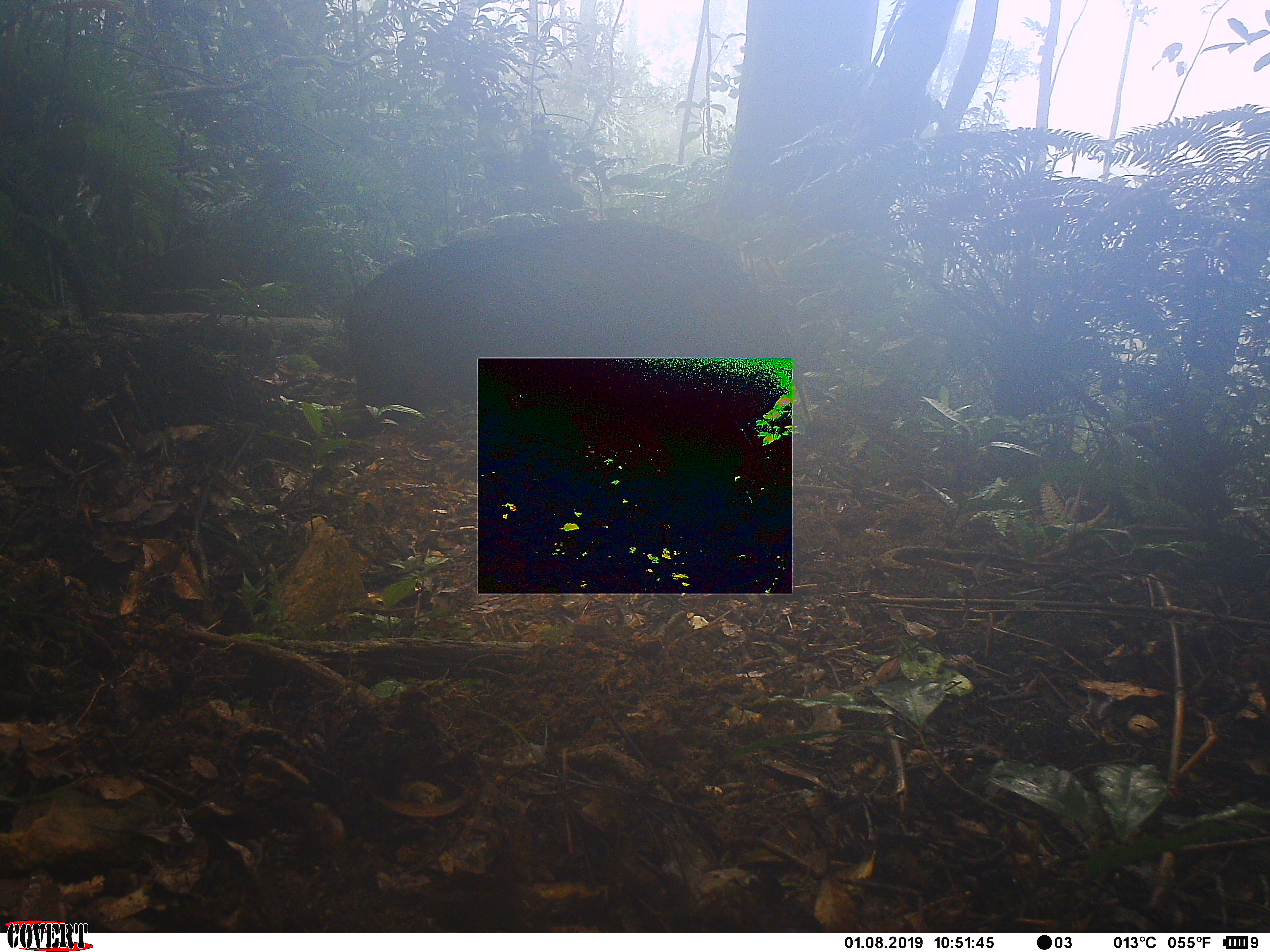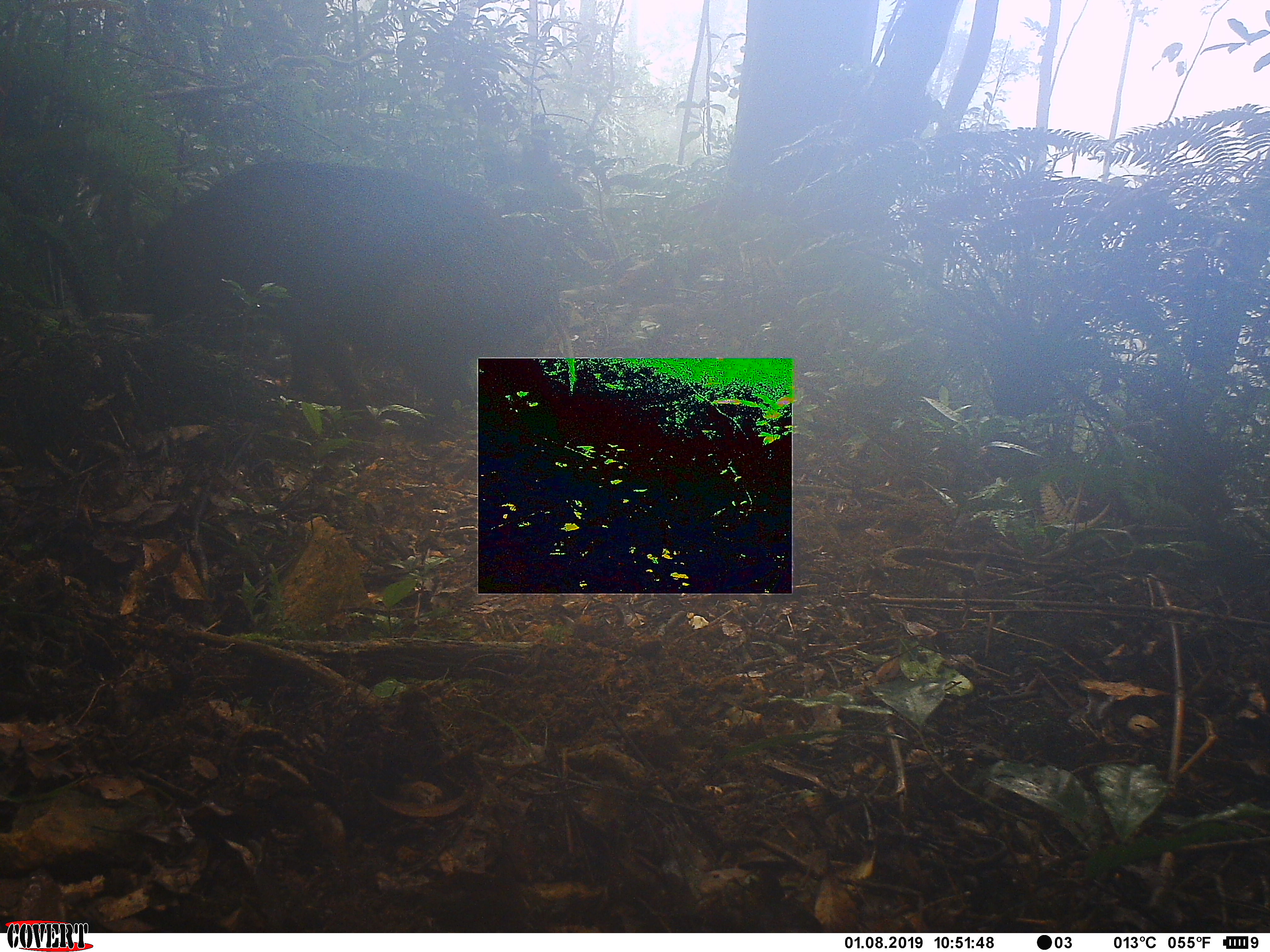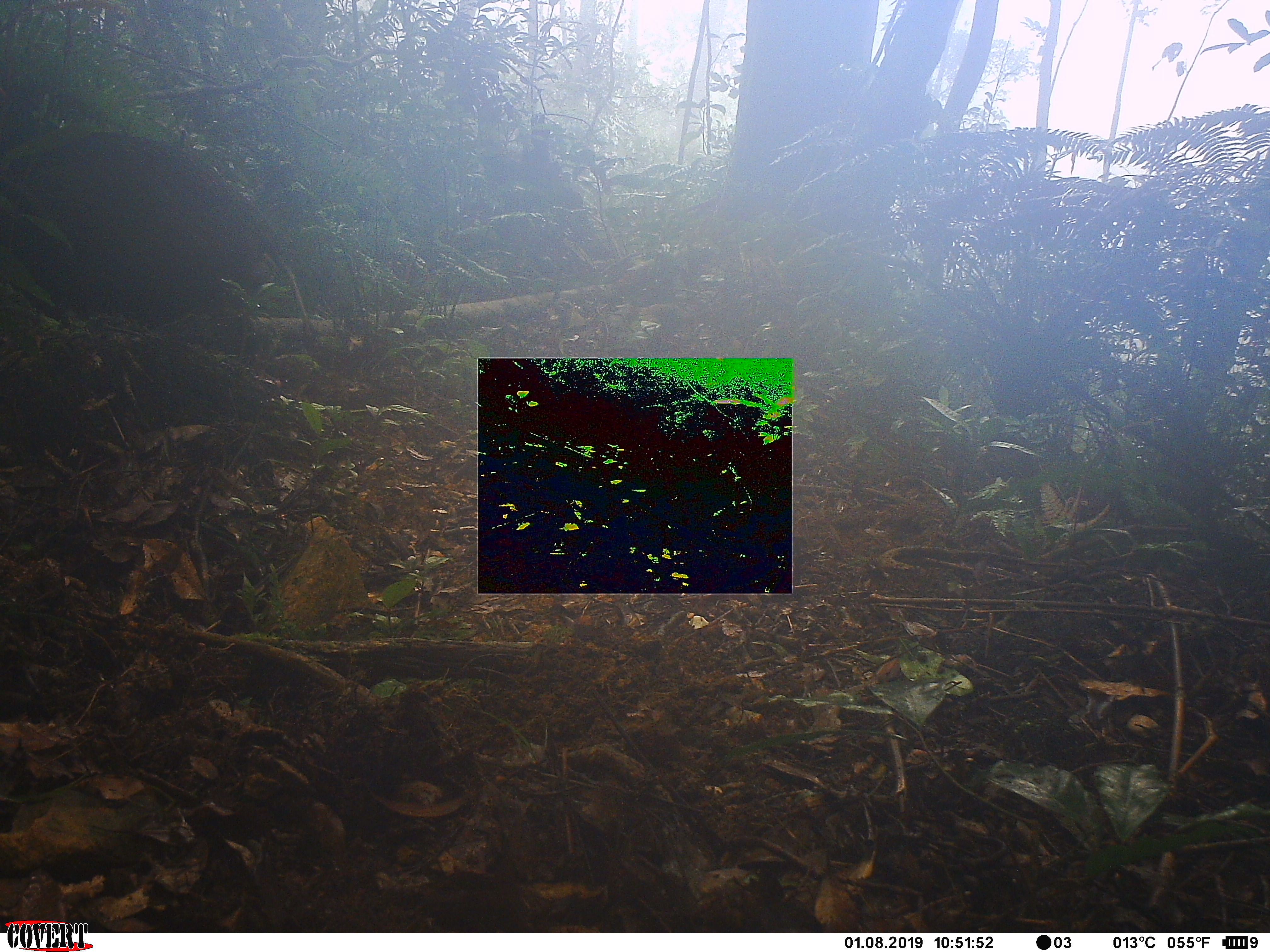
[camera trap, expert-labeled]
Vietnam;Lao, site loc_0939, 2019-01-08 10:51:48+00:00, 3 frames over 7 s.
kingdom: Animalia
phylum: Chordata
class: Mammalia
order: Artiodactyla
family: Suidae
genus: Sus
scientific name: Sus scrofa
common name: eurasian wild pig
Eurasian wild pig (Sus scrofa). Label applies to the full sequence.